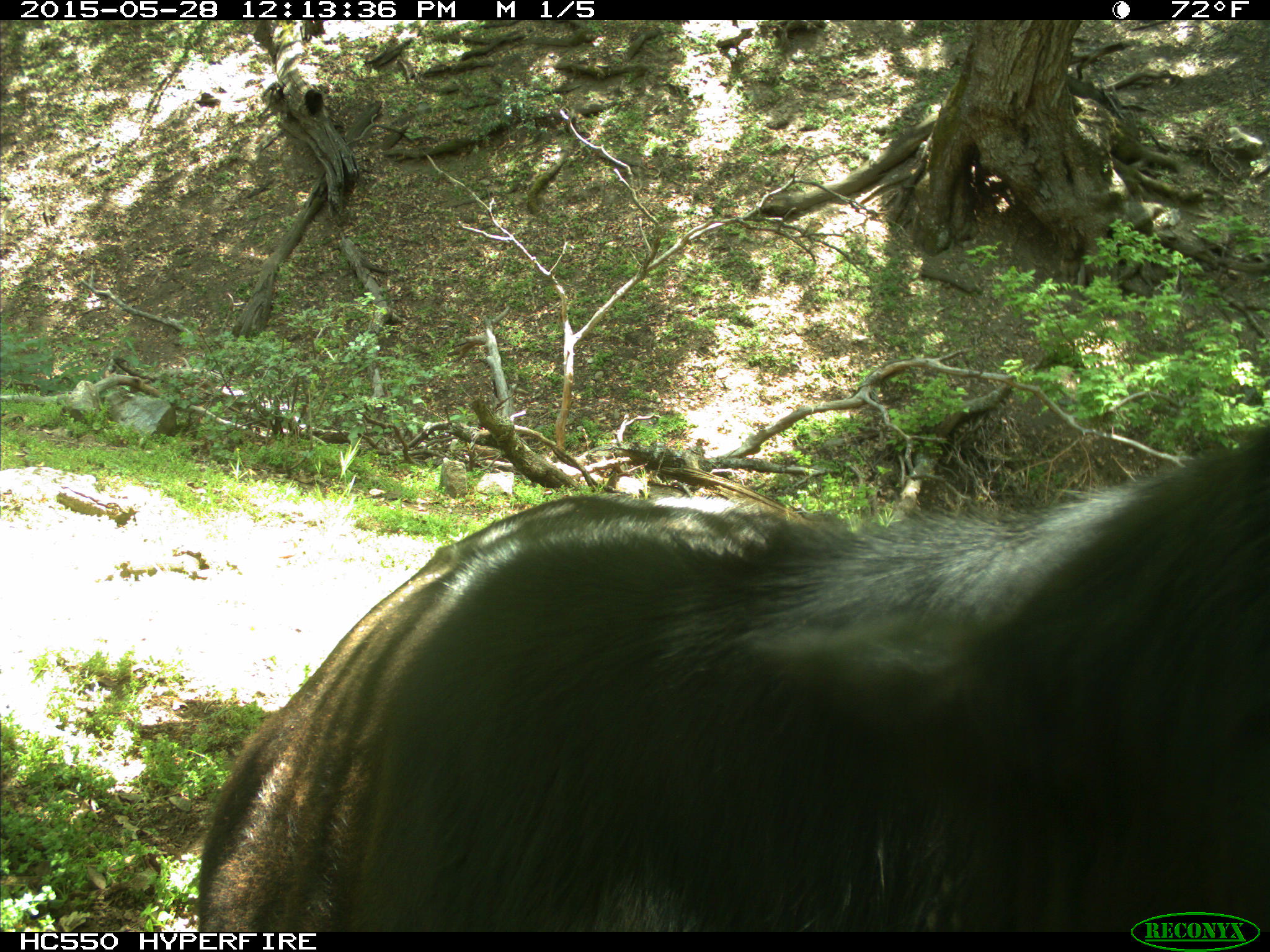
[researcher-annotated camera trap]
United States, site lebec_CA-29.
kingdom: Animalia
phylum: Chordata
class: Mammalia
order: Artiodactyla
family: Bovidae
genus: Bos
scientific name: Bos taurus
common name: domestic cow